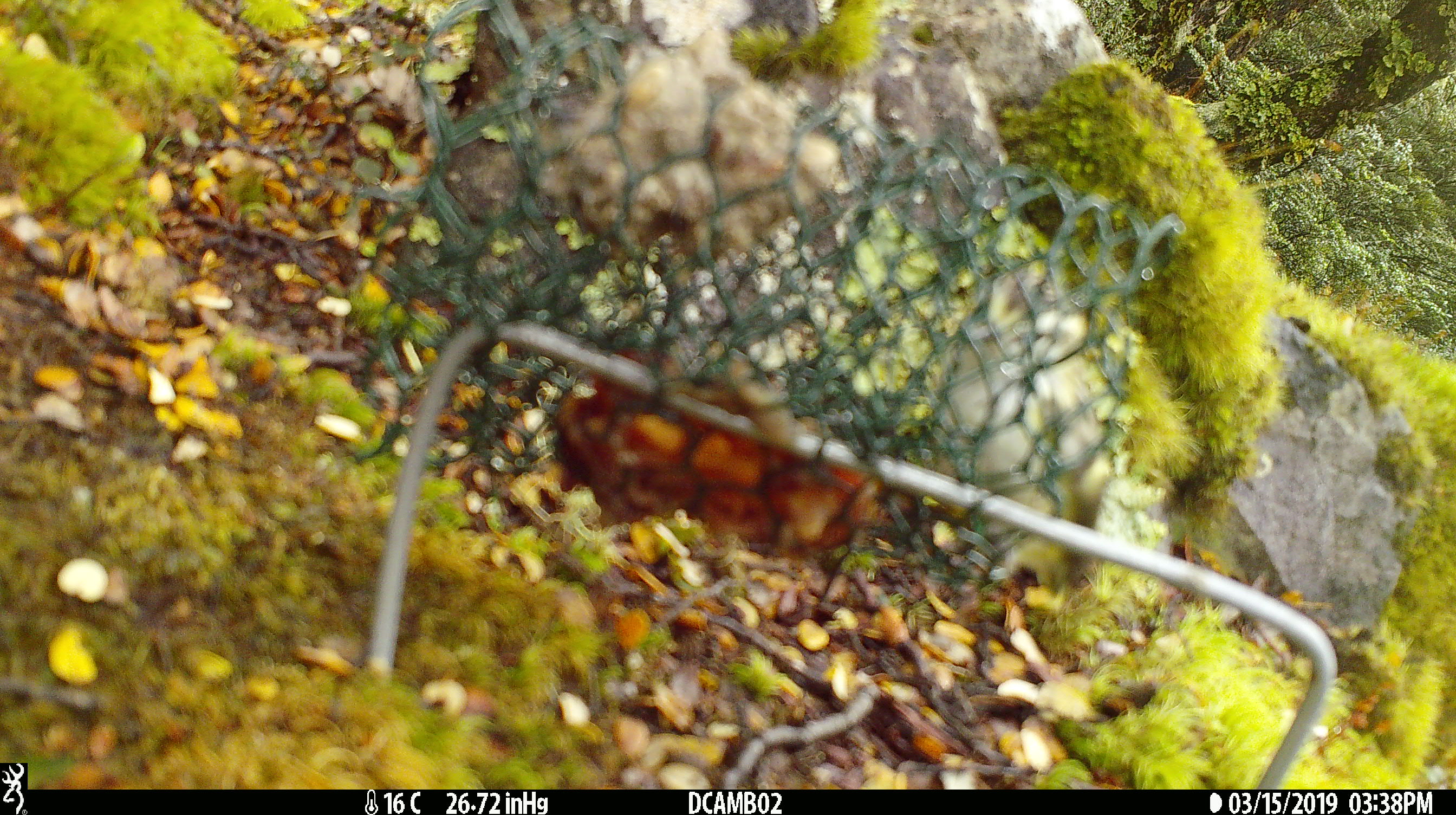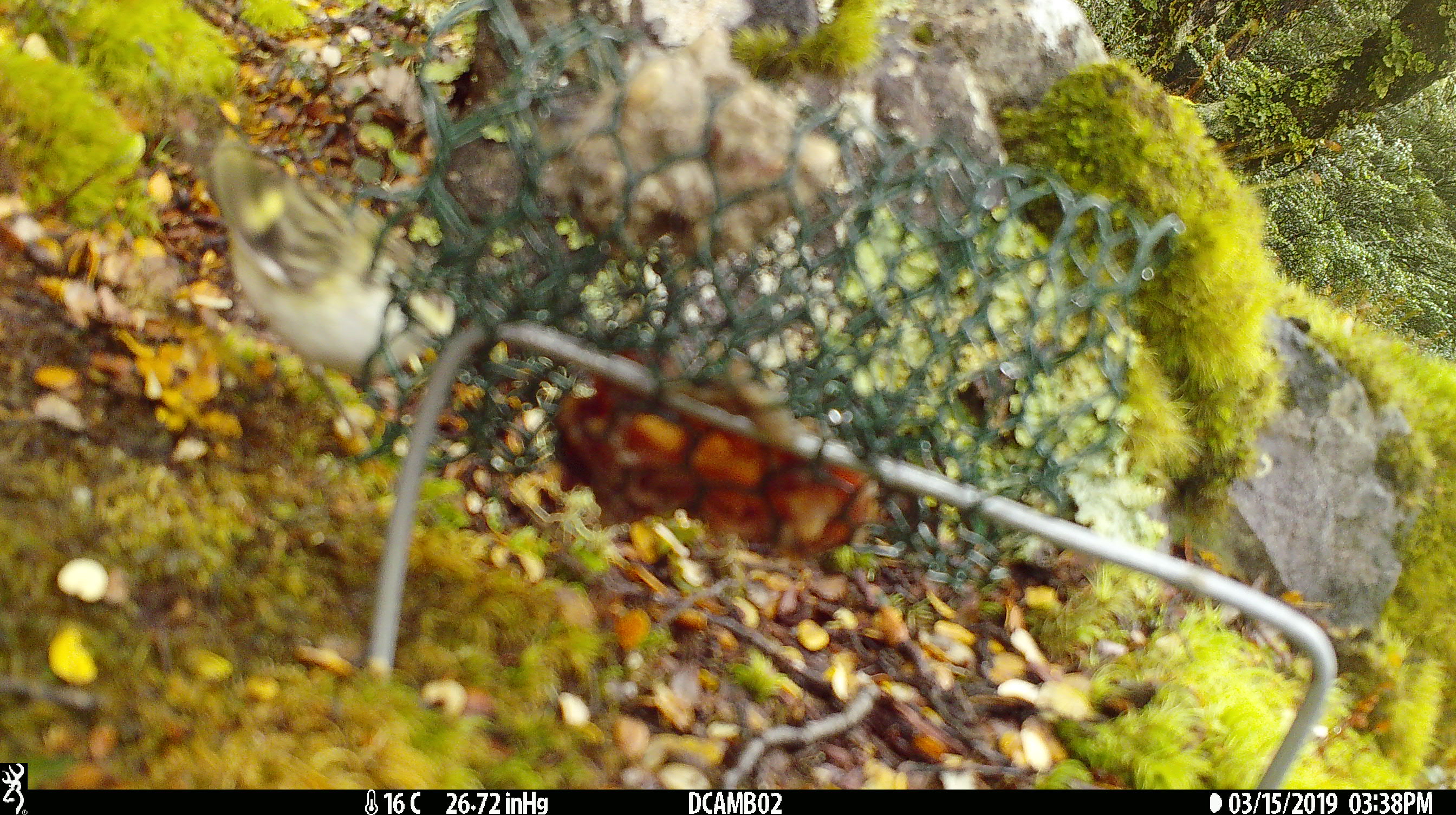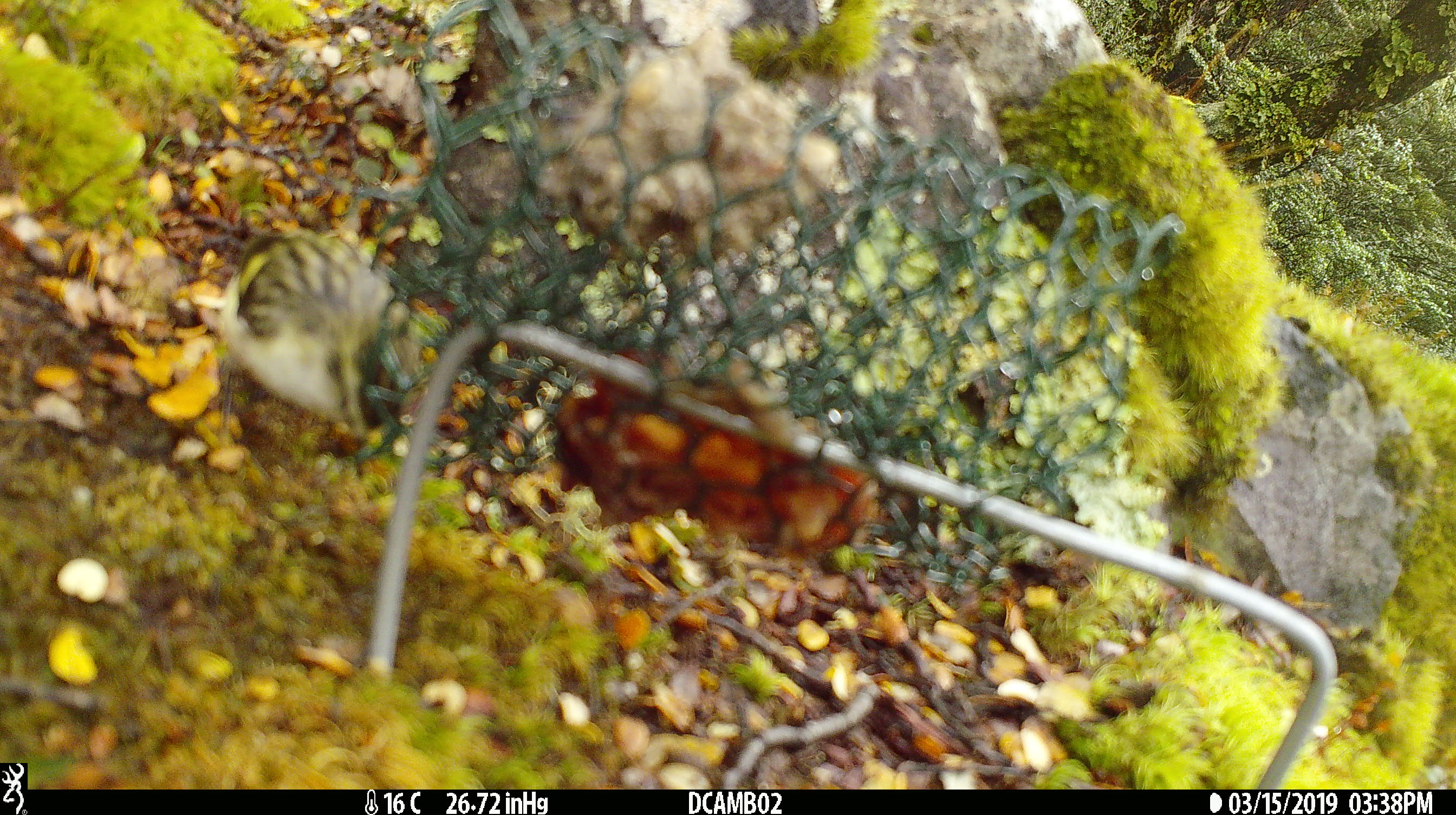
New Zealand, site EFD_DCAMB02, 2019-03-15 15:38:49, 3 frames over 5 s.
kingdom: Animalia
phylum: Chordata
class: Aves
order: Passeriformes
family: Acanthisittidae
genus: Acanthisitta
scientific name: Acanthisitta chloris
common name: rifleman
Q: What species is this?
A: Rifleman (Acanthisitta chloris).